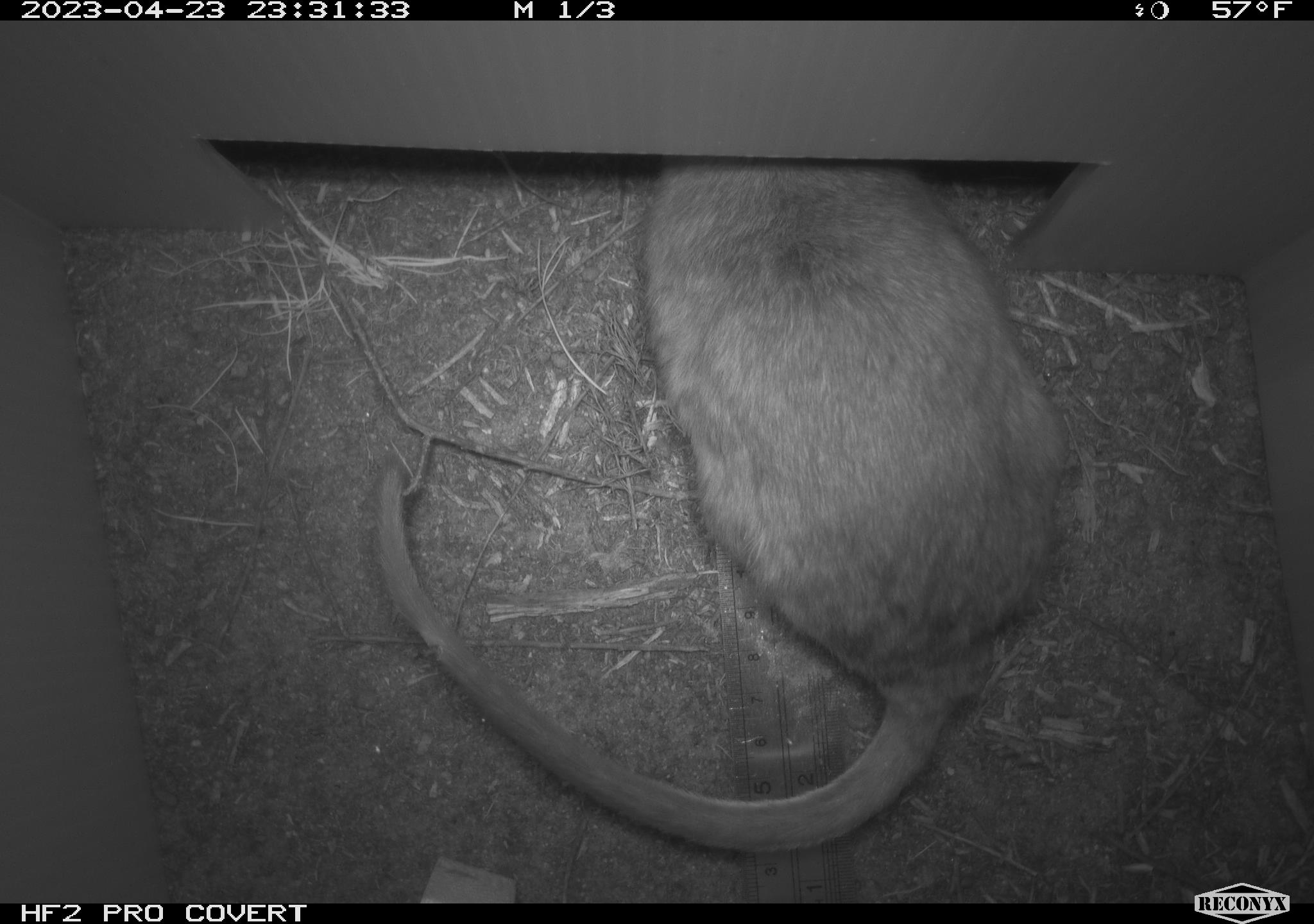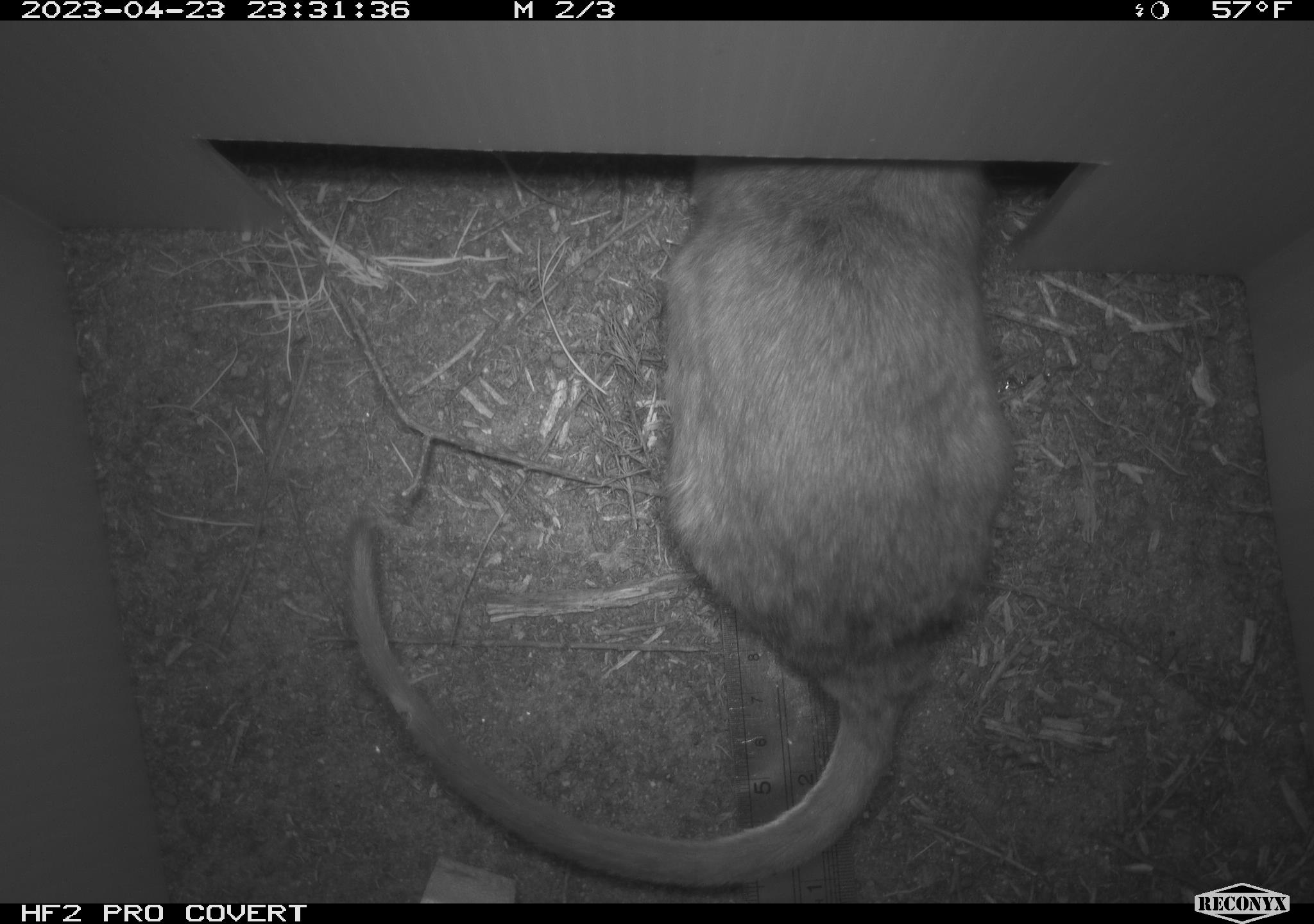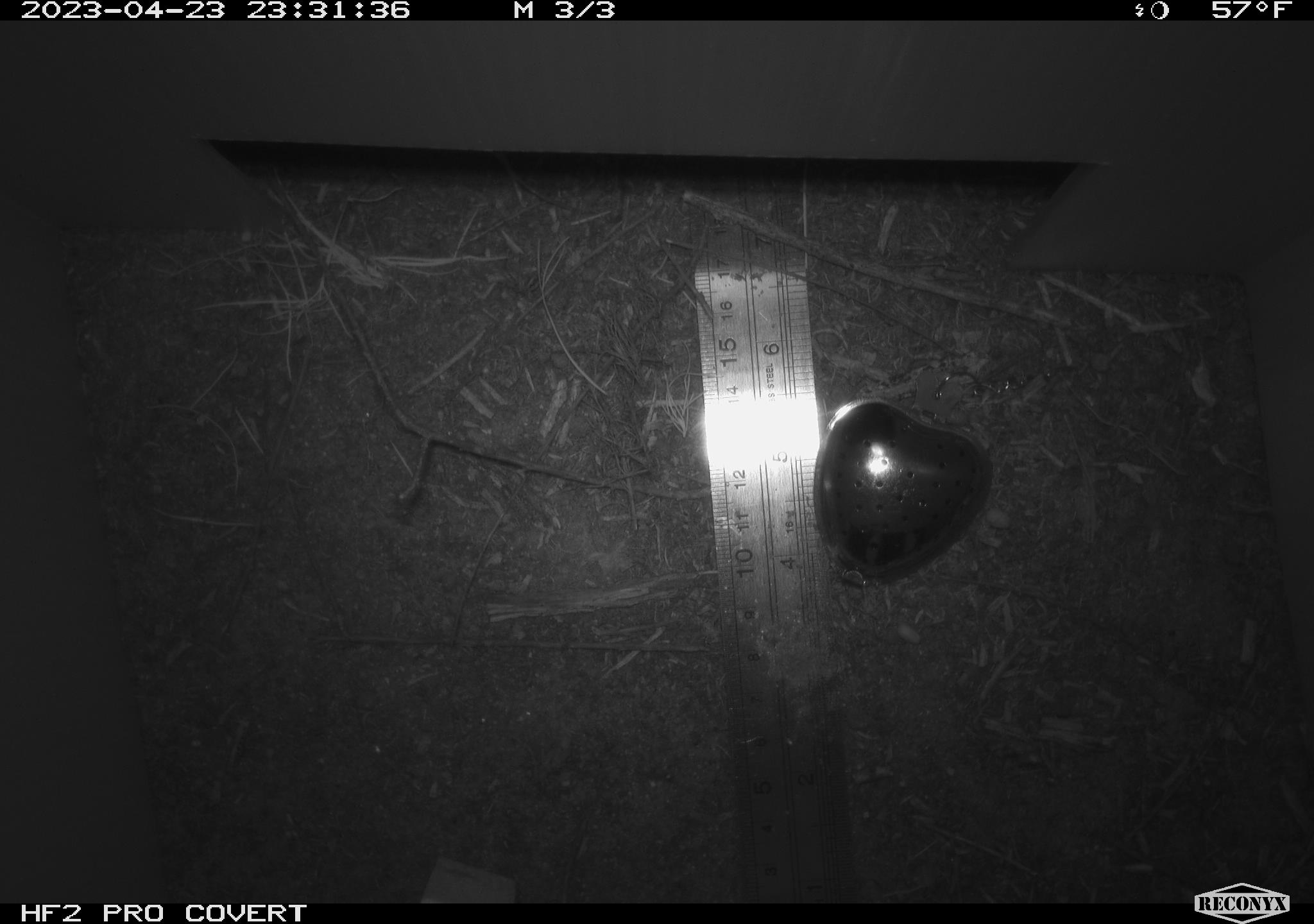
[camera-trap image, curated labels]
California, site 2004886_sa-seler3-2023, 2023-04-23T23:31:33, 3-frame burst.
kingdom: Animalia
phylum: Chordata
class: Mammalia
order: Rodentia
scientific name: Rodentia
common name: woodrat or rat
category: woodrat or rat species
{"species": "woodrat or rat species (woodrat or rat) (Rodentia)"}